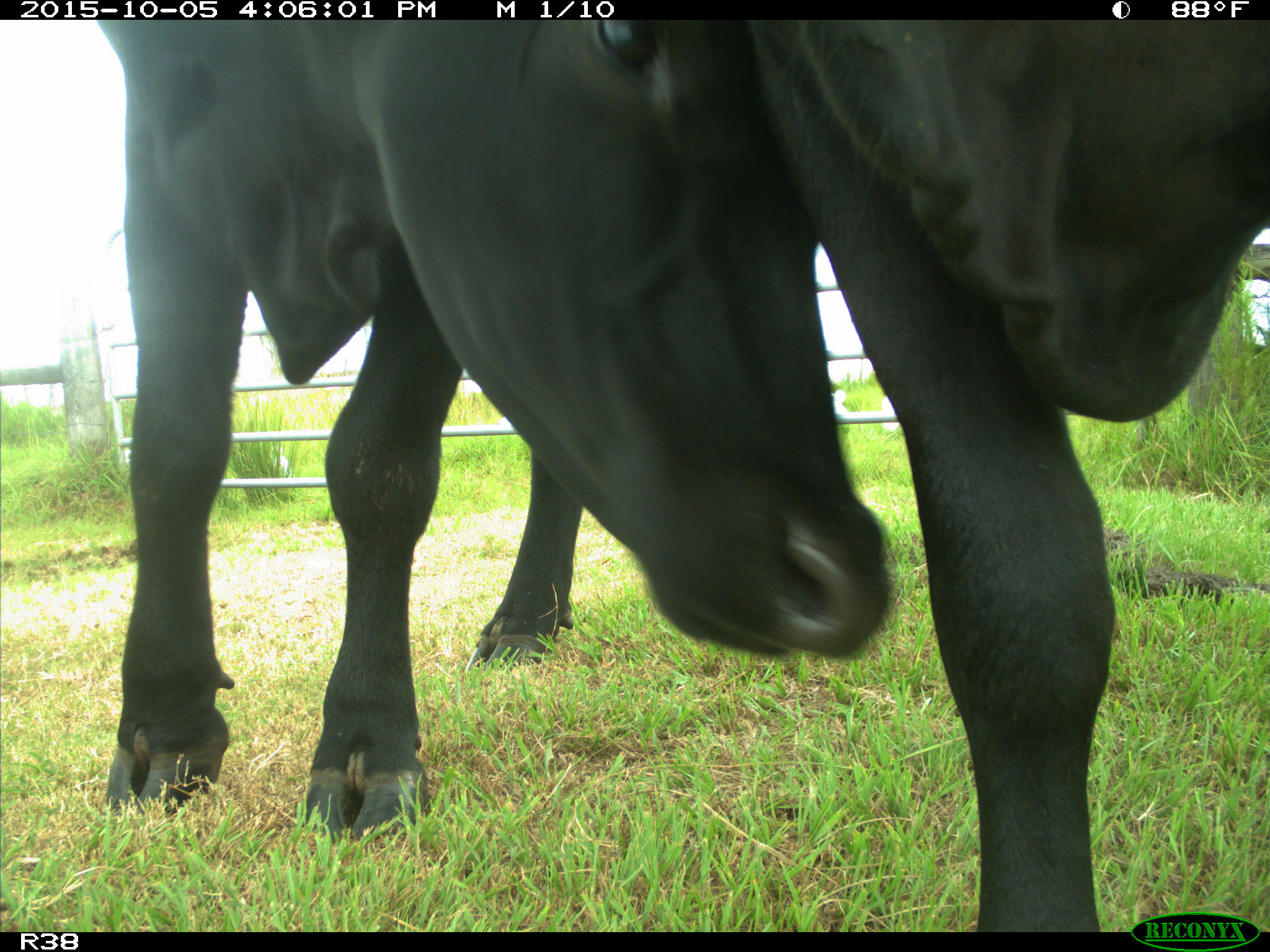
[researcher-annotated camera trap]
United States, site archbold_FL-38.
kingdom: Animalia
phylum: Chordata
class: Mammalia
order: Artiodactyla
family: Bovidae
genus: Bos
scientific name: Bos taurus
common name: domestic cow